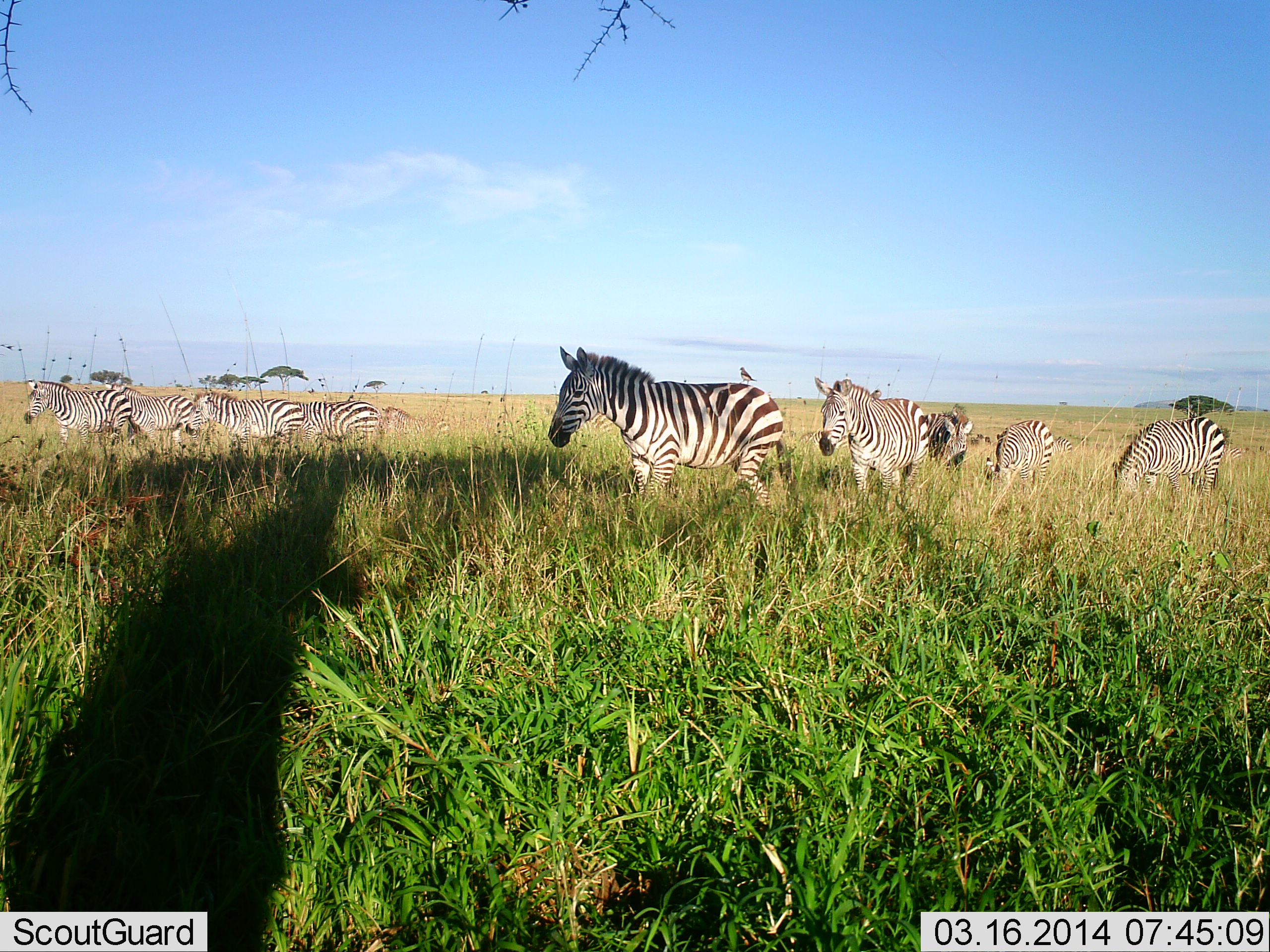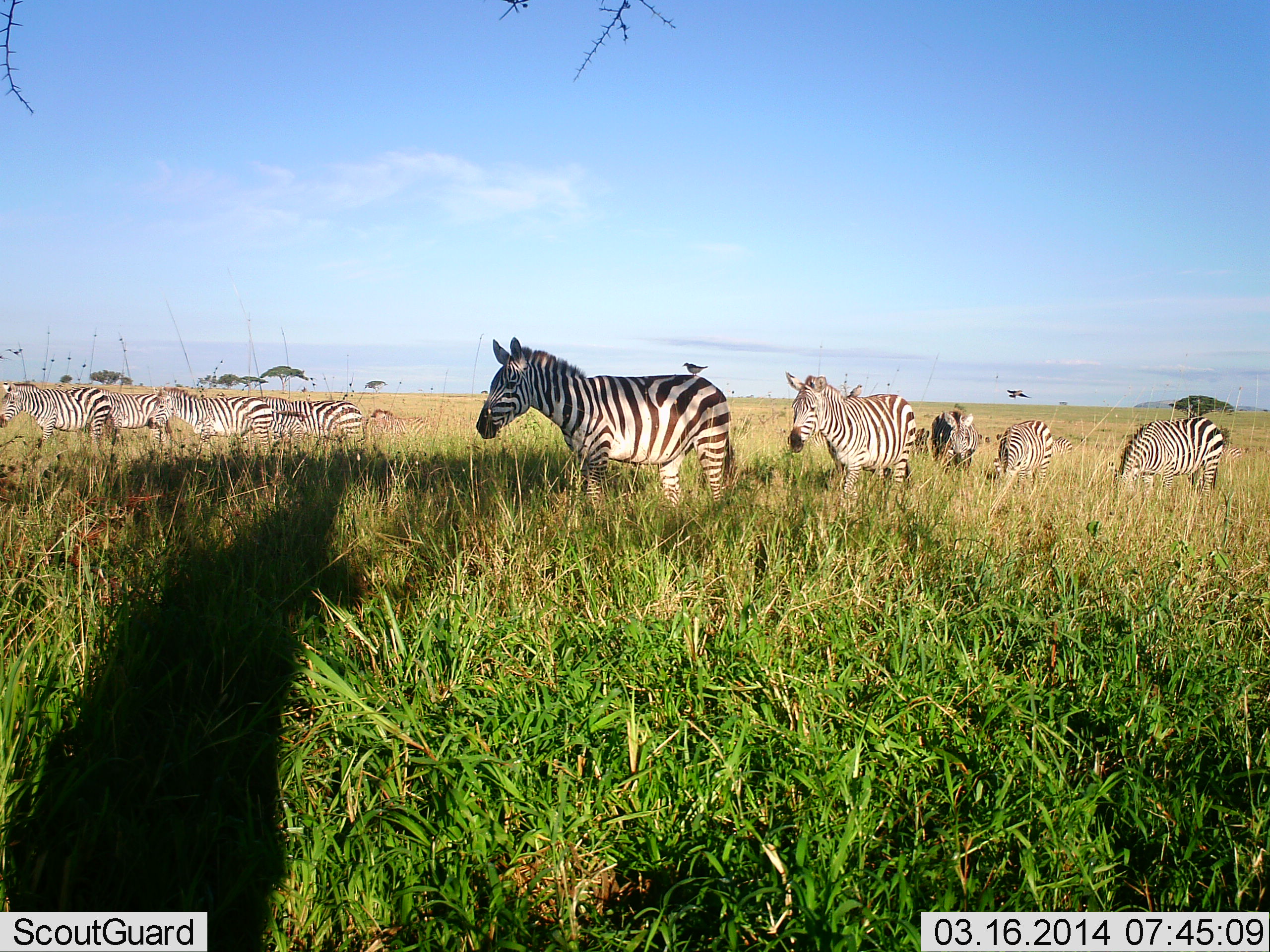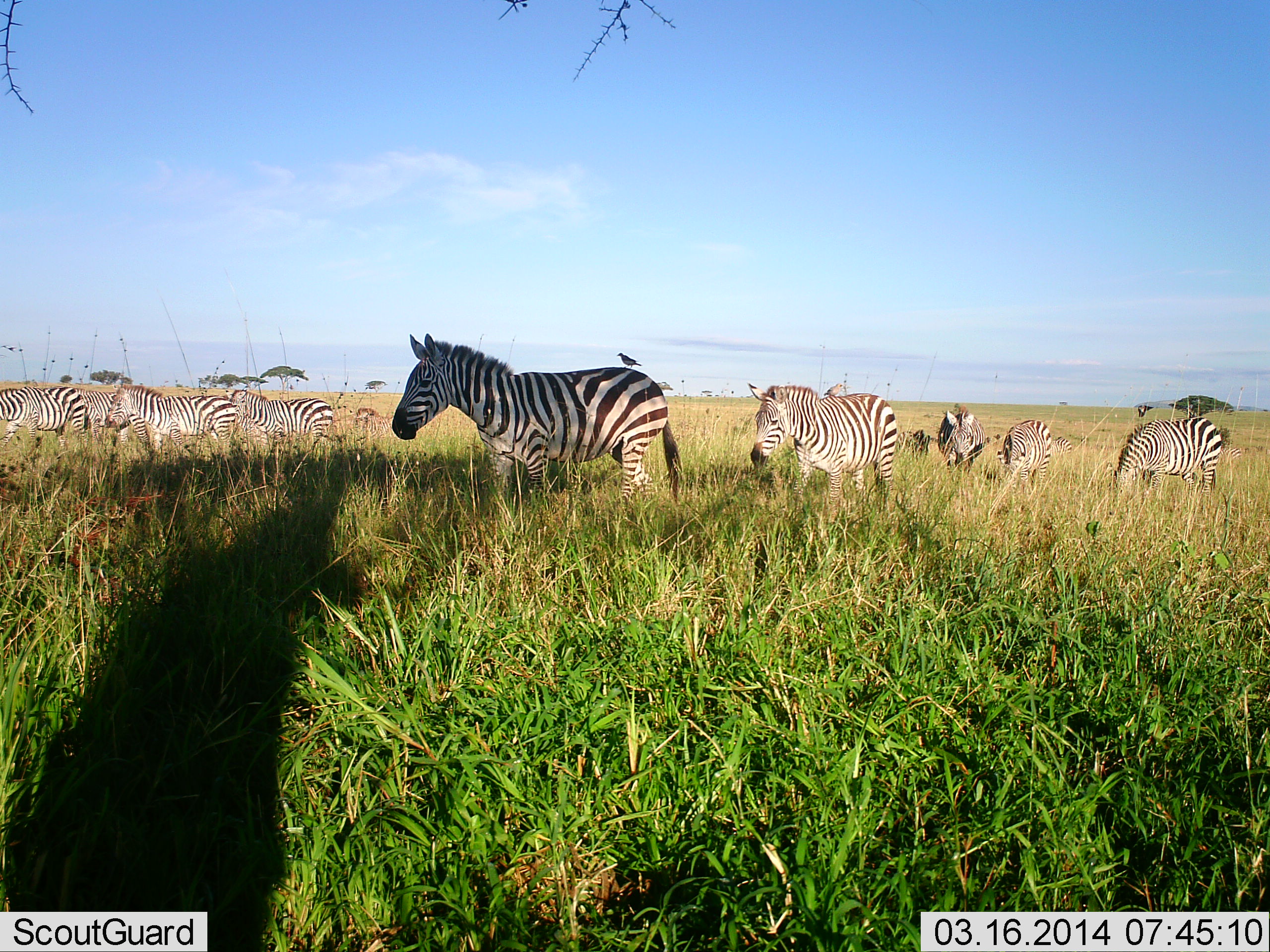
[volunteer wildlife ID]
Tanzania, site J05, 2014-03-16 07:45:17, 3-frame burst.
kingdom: Animalia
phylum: Chordata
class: Aves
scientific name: Aves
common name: bird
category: otherbird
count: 2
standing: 40%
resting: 20%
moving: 80%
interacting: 20%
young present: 0%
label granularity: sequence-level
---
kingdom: Animalia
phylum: Chordata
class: Mammalia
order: Perissodactyla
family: Equidae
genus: Equus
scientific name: Equus quagga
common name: plains zebra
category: zebra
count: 10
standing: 24%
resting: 0%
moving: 94%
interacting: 0%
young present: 18%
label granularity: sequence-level